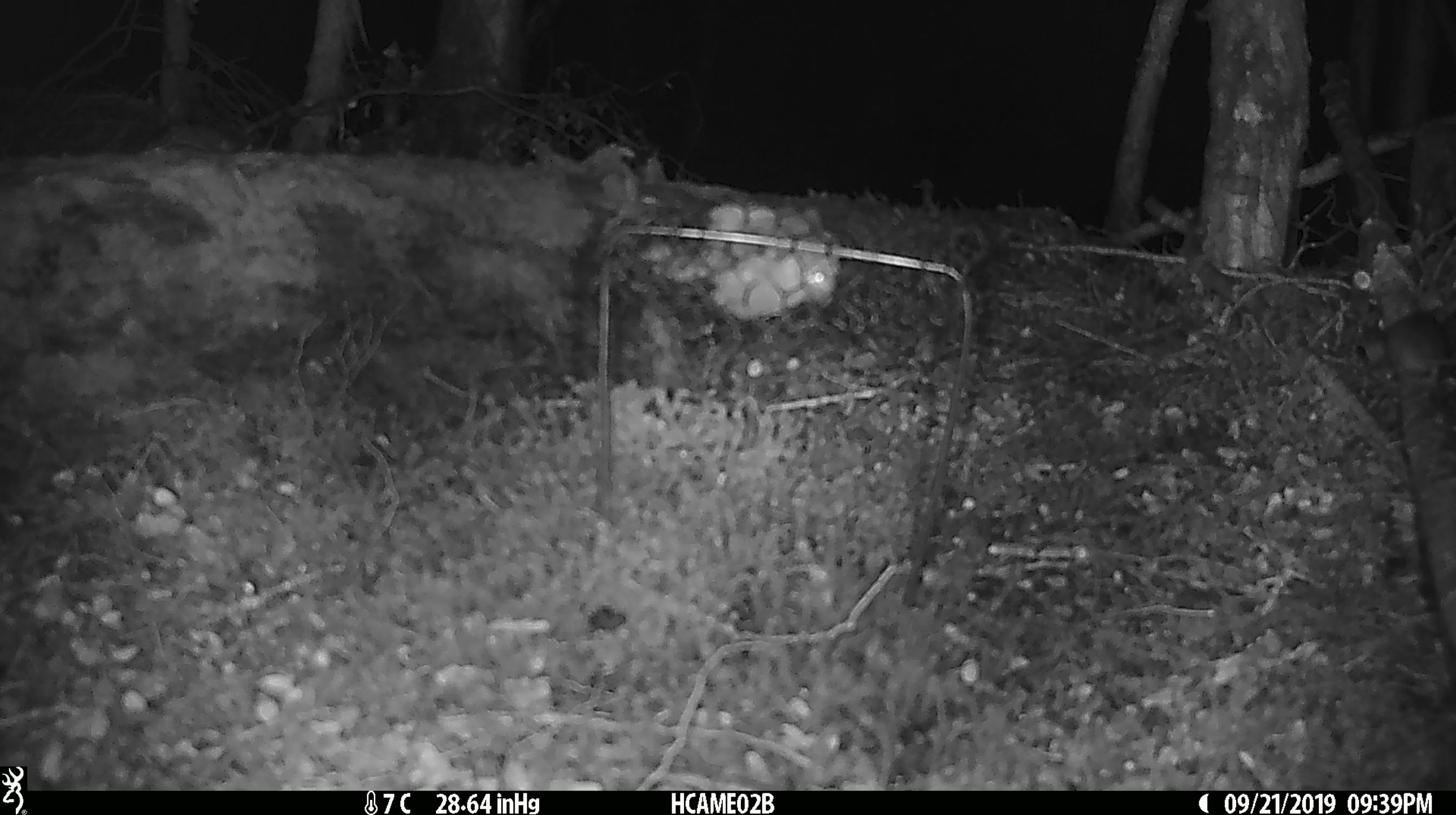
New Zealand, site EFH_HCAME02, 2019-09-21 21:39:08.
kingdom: Animalia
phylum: Chordata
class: Mammalia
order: Rodentia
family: Muridae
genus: Mus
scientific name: Mus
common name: mouse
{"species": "mouse (Mus)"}